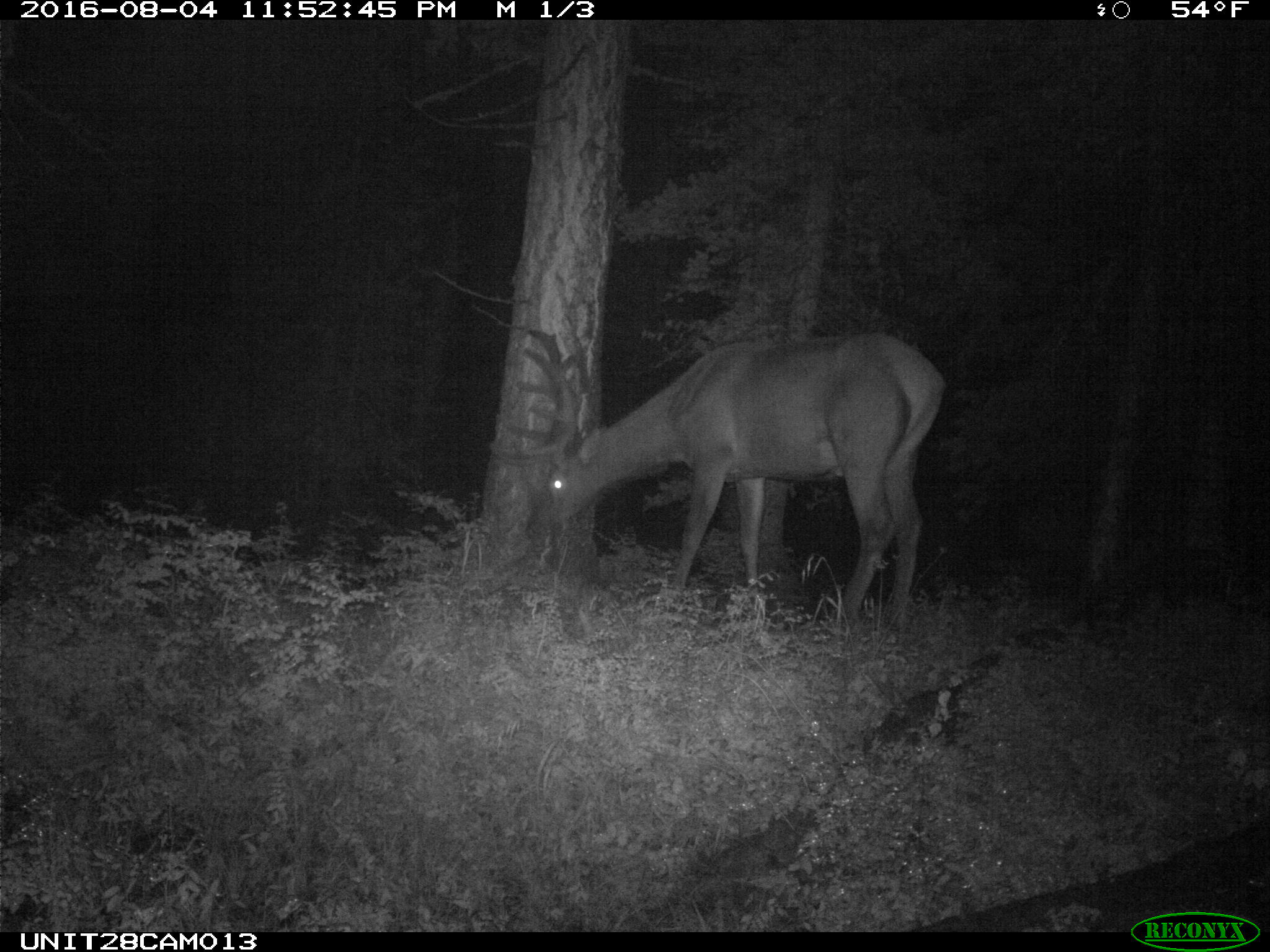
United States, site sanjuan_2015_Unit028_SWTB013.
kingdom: Animalia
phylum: Chordata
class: Mammalia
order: Artiodactyla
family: Cervidae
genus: Cervus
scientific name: Cervus elaphus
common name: red deer